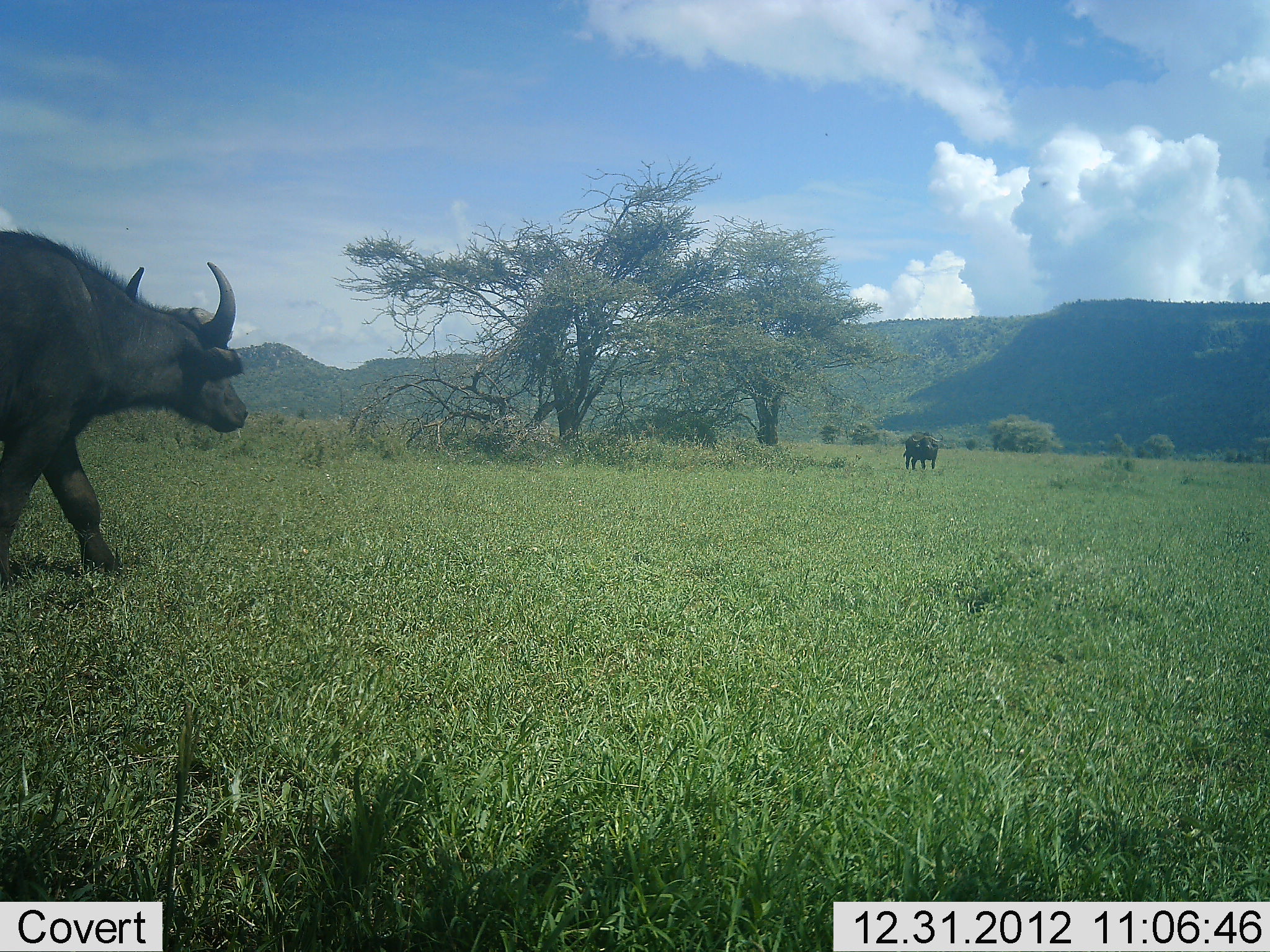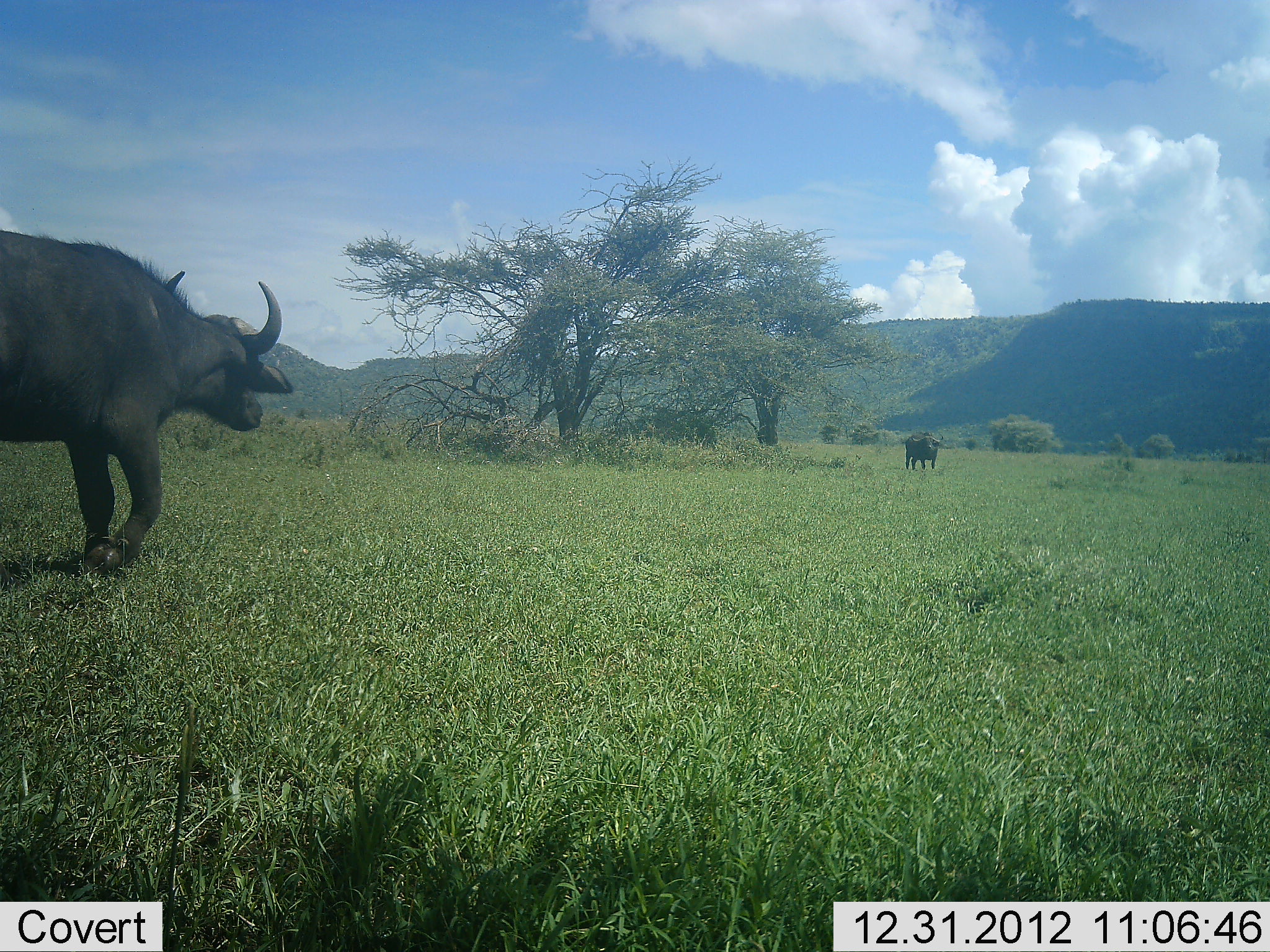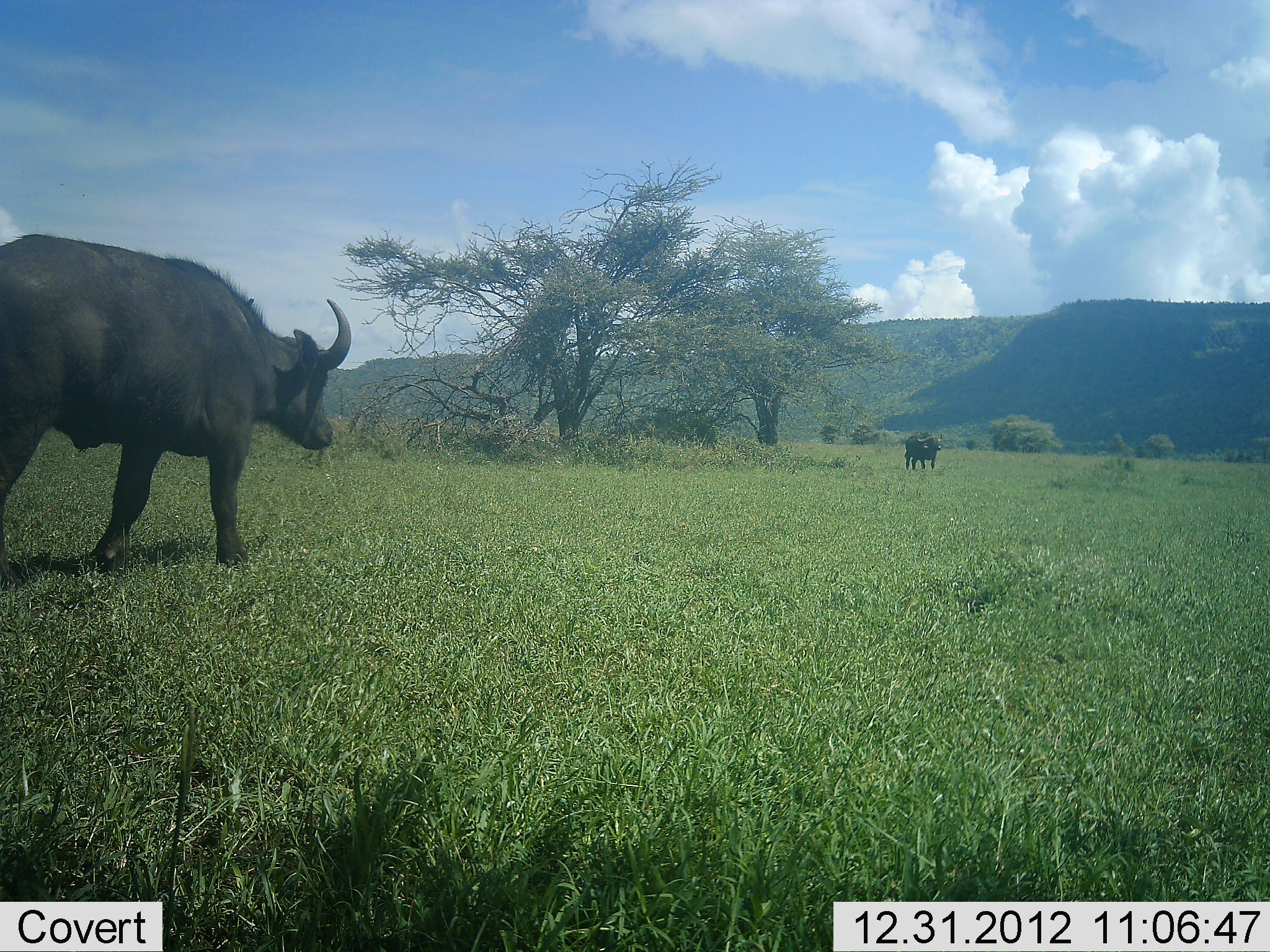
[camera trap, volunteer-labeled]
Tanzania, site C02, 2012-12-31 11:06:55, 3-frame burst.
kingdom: Animalia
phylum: Chordata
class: Mammalia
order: Artiodactyla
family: Bovidae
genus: Syncerus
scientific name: Syncerus caffer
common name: cape buffalo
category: buffalo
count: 2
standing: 74%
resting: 0%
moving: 96%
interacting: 4%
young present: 0%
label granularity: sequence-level